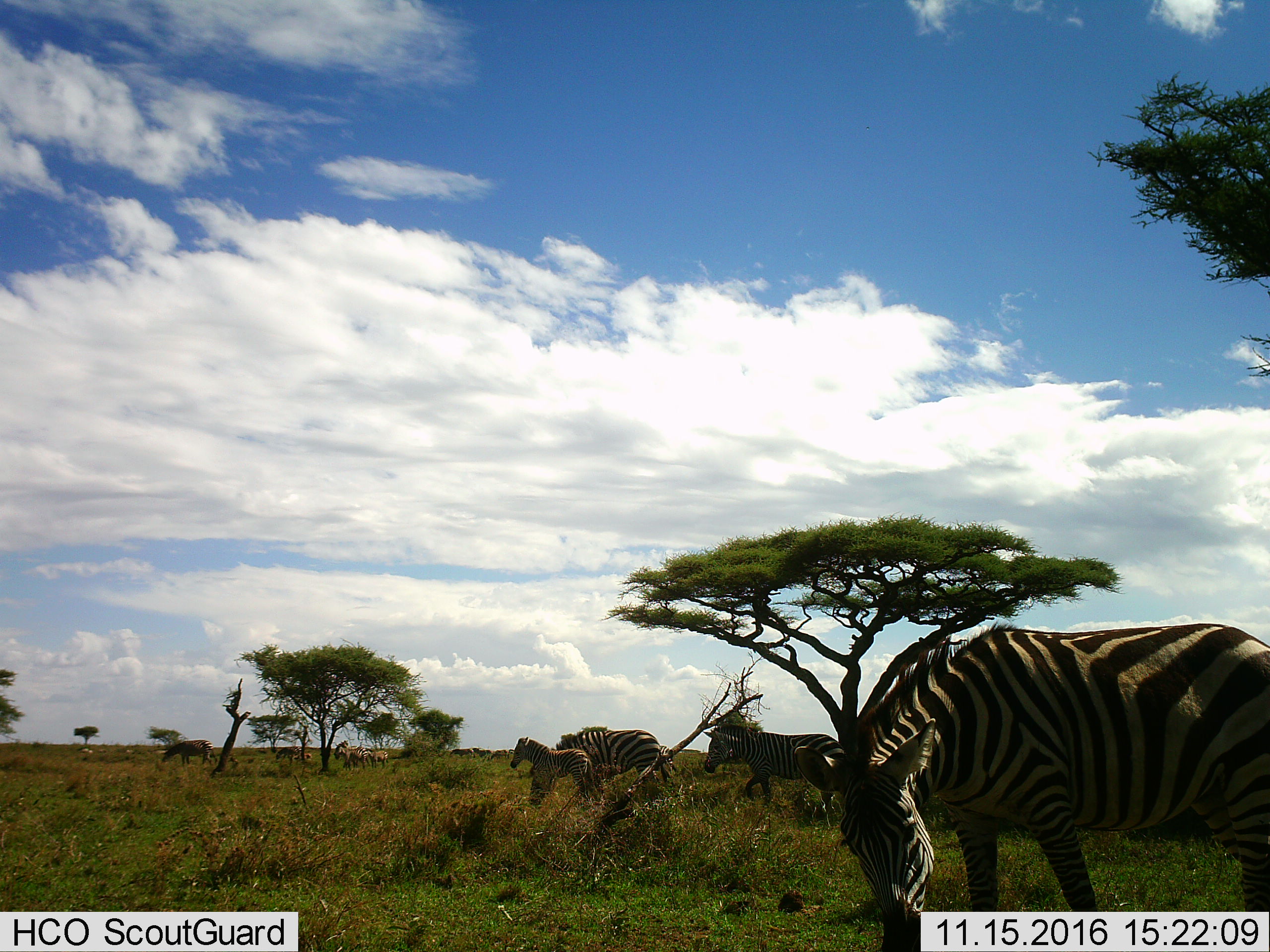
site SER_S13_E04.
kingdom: Animalia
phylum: Chordata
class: Mammalia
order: Perissodactyla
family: Equidae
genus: Equus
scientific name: Equus quagga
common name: plains zebra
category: zebraplains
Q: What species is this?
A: Zebraplains (plains zebra) (Equus quagga).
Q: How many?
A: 10.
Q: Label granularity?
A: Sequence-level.